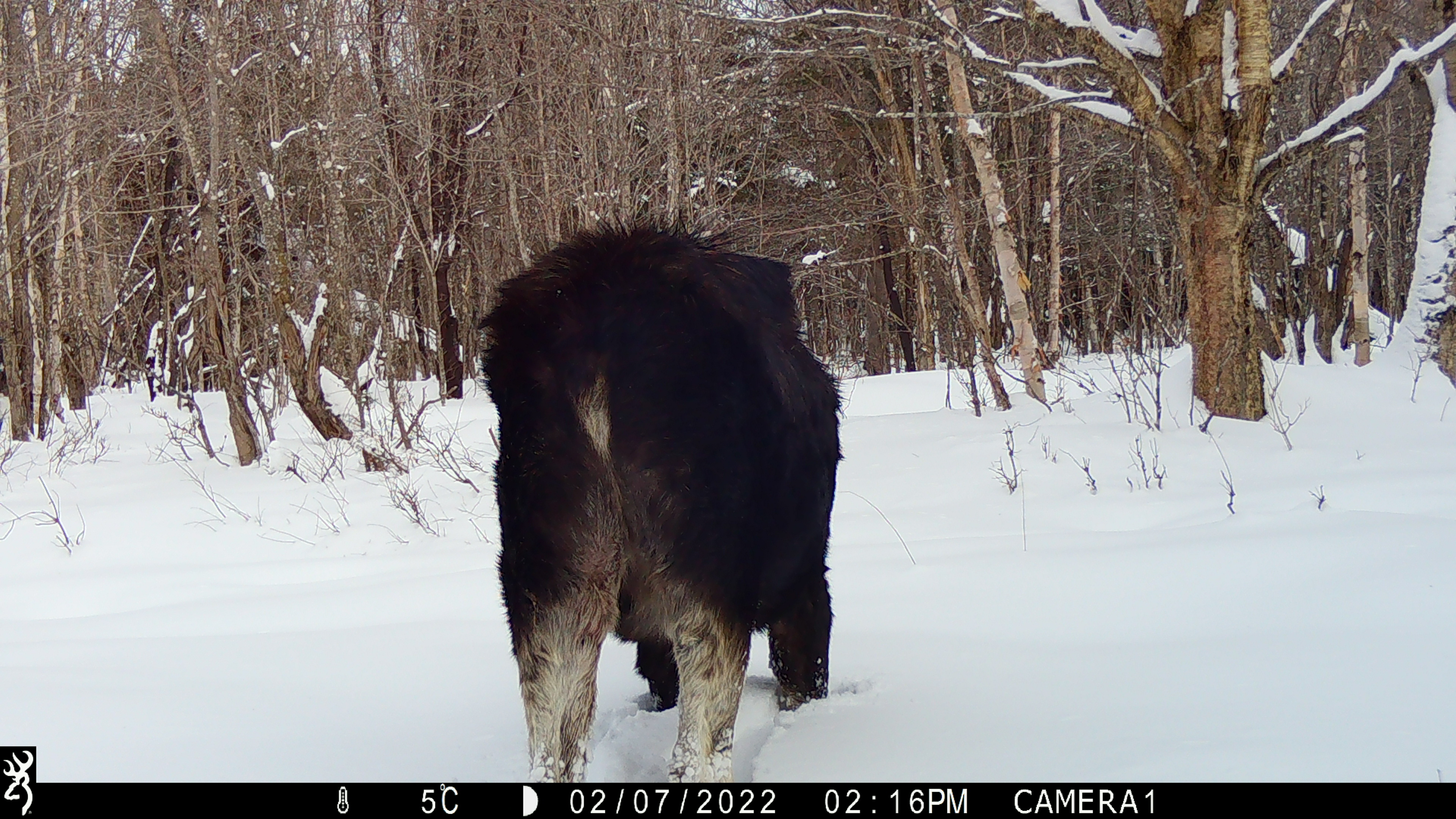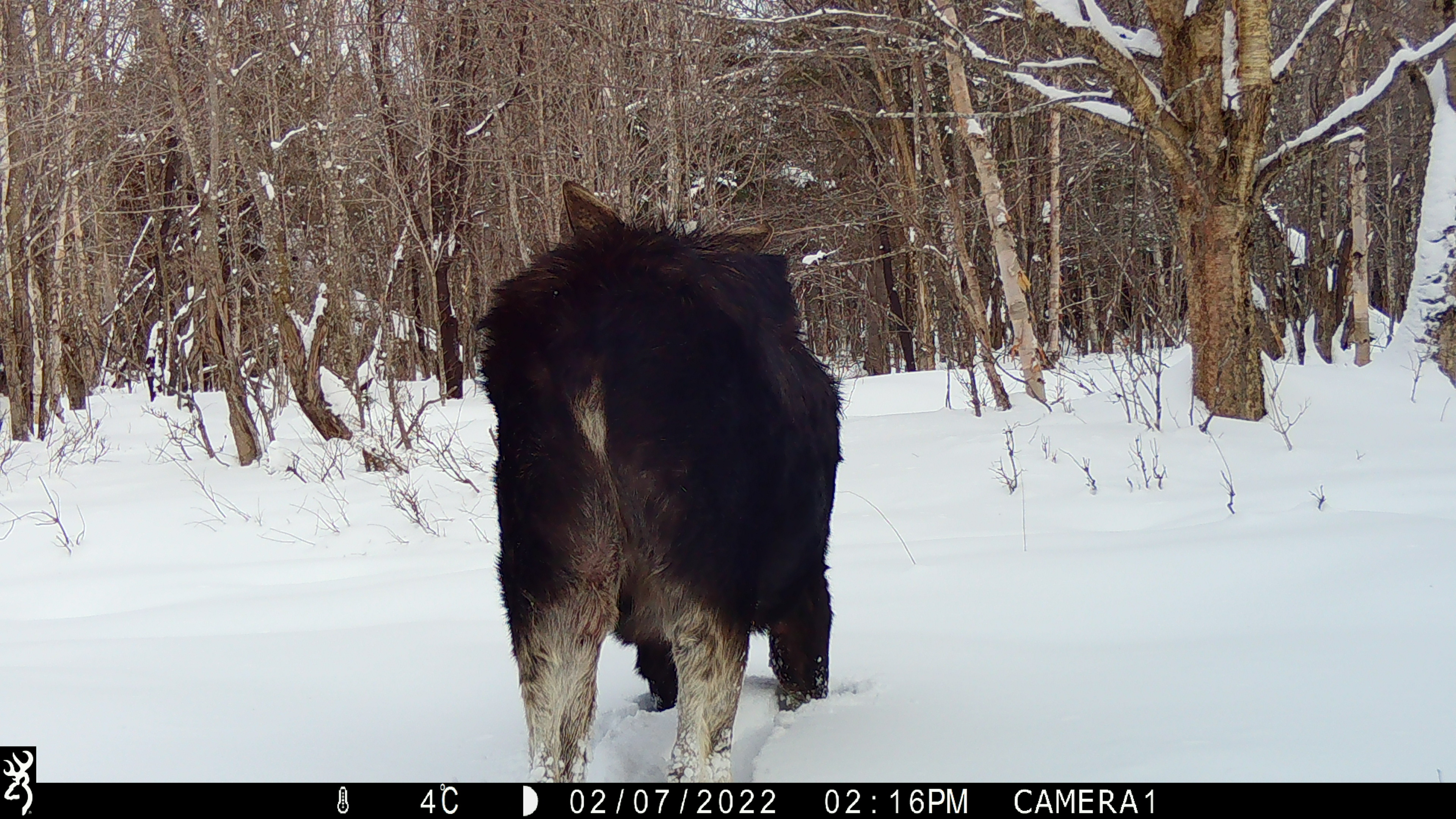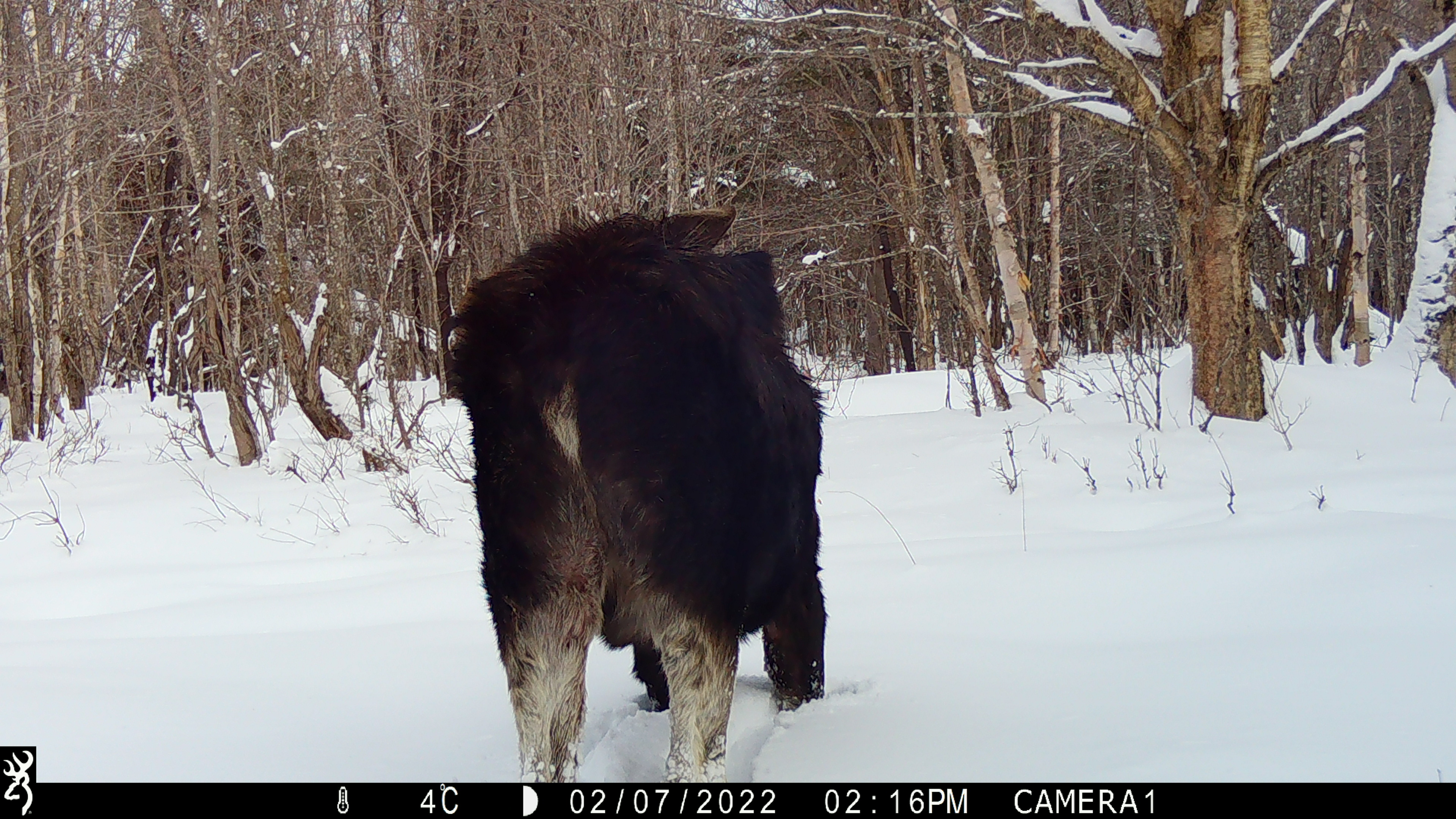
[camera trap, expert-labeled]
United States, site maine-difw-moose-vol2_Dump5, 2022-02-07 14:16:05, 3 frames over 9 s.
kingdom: Animalia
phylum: Chordata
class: Mammalia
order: Artiodactyla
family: Cervidae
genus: Alces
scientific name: Alces alces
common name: moose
Moose (Alces alces).